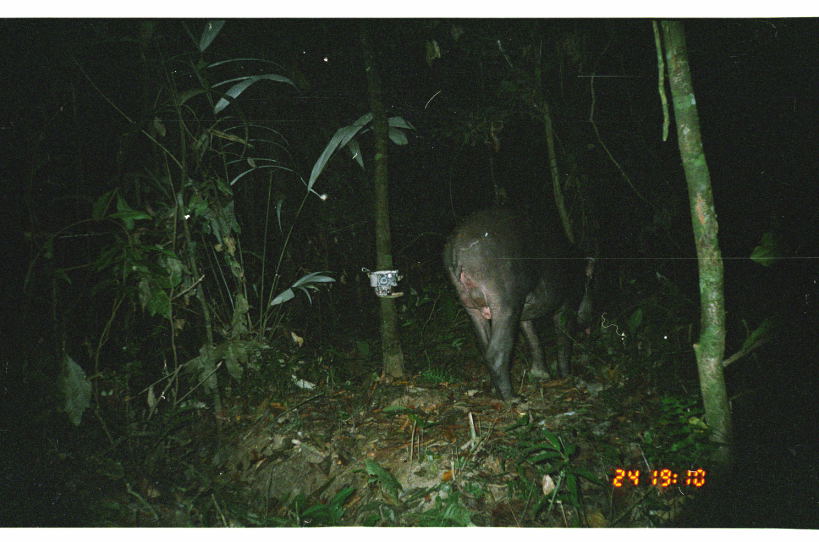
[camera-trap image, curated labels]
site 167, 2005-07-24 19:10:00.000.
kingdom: Animalia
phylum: Chordata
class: Mammalia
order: Perissodactyla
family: Tapiridae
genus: Tapirus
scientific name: Tapirus terrestris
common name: south american tapir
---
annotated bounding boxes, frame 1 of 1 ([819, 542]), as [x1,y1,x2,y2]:
tapirus terrestris: [440,204,597,410]